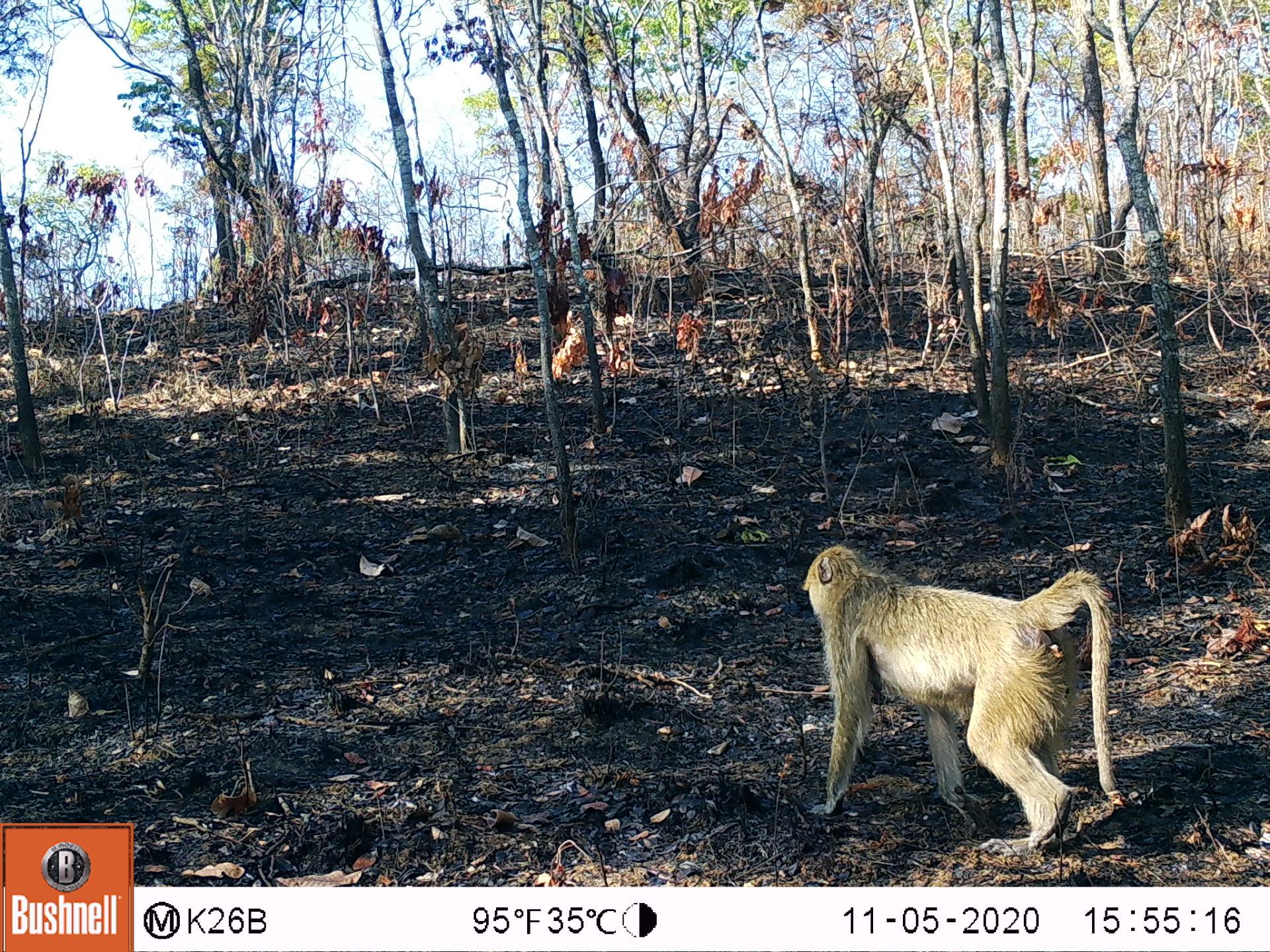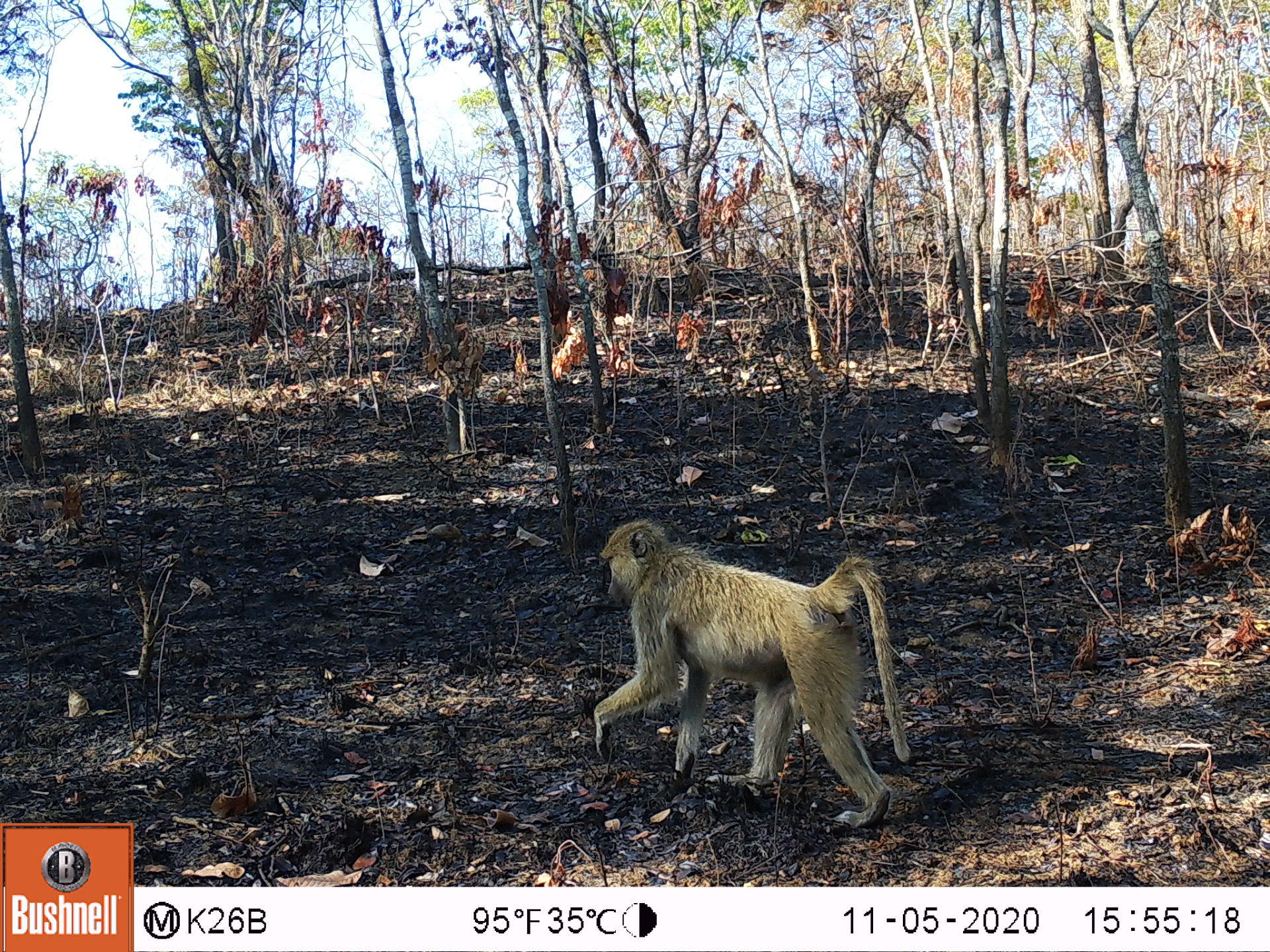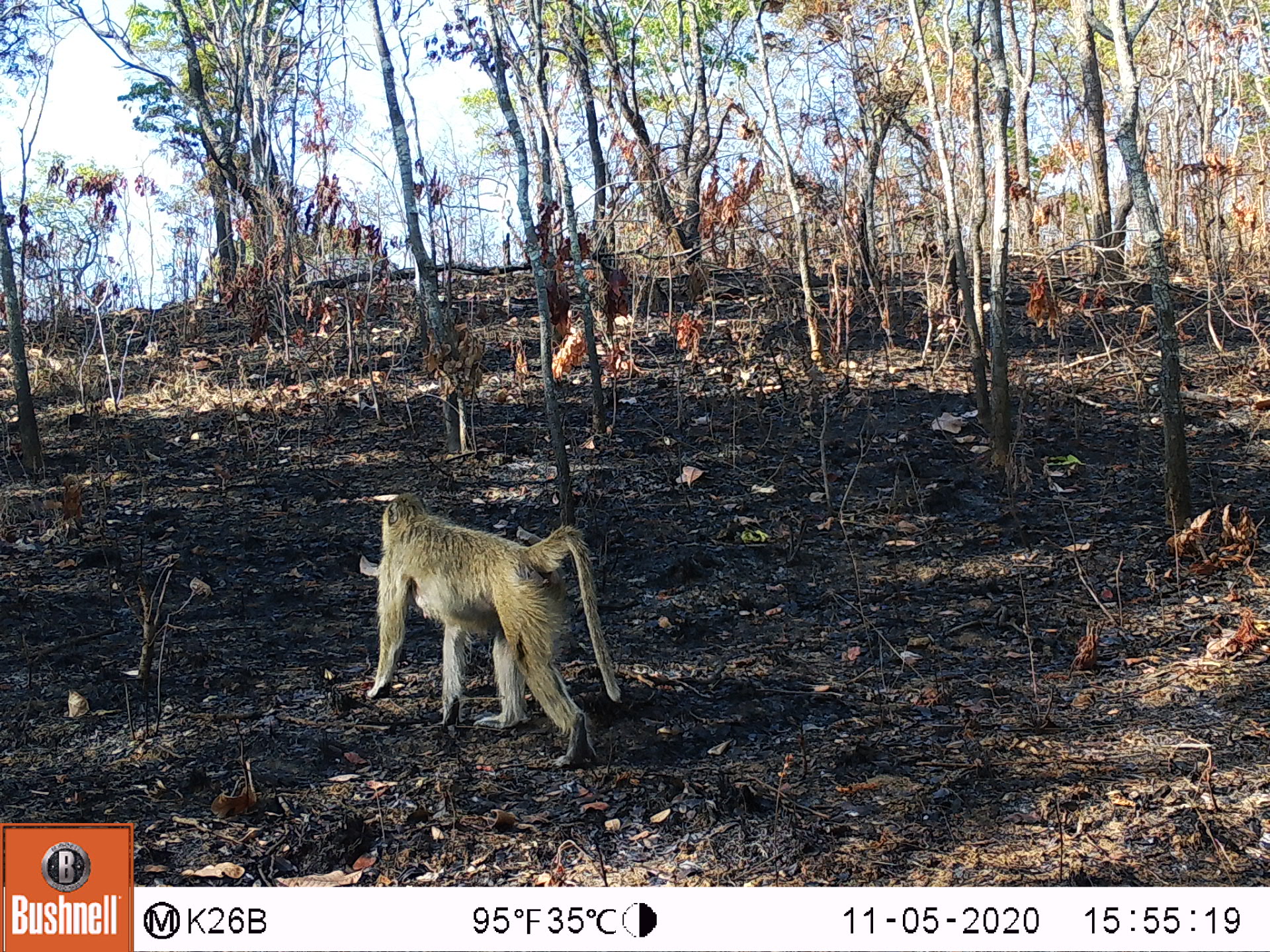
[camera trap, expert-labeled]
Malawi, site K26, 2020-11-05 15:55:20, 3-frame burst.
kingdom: Animalia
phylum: Chordata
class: Mammalia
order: Primates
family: Cercopithecidae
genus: Papio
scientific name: Papio cynocephalus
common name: yellow baboon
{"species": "yellow baboon (Papio cynocephalus)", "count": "1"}